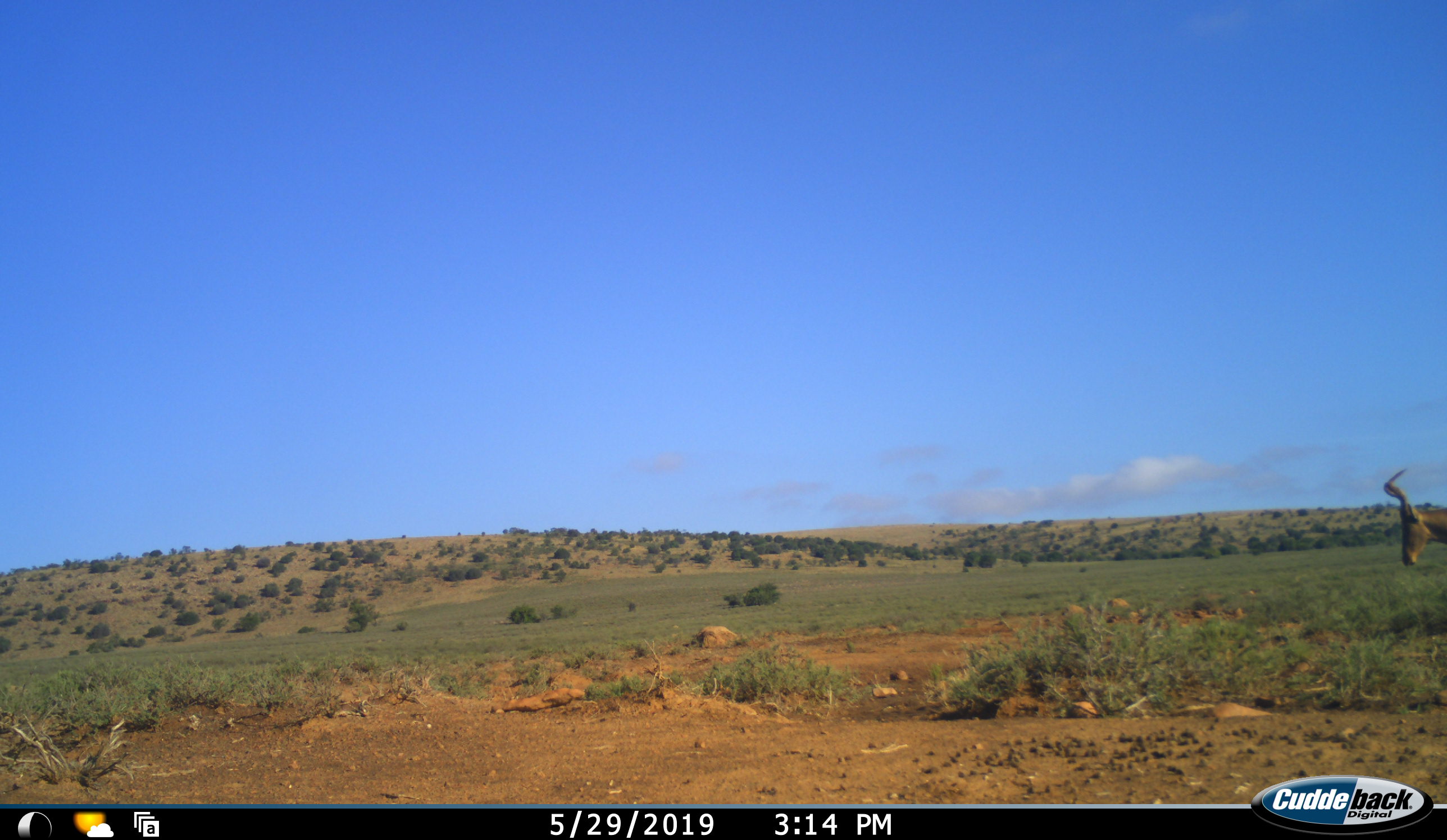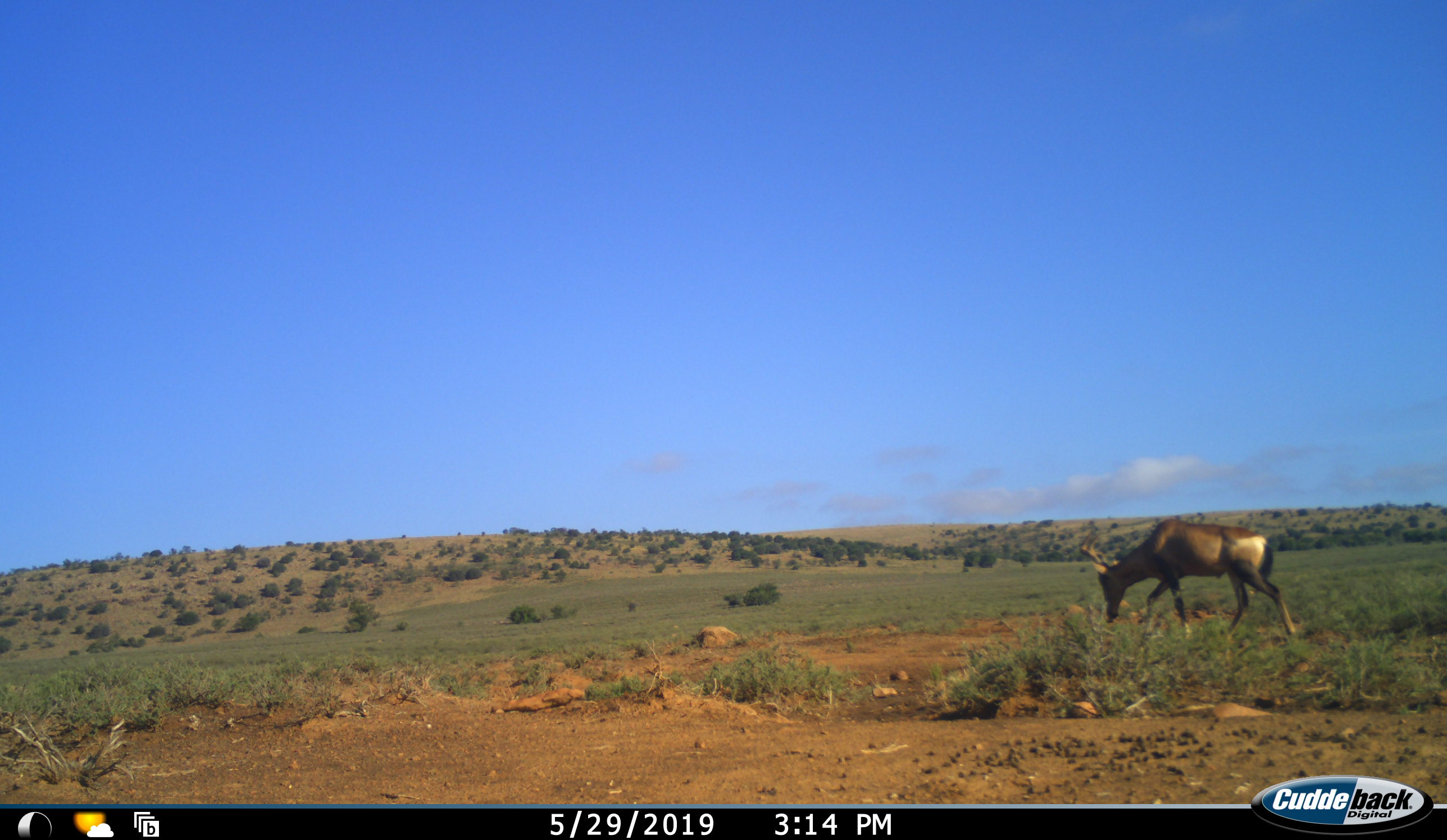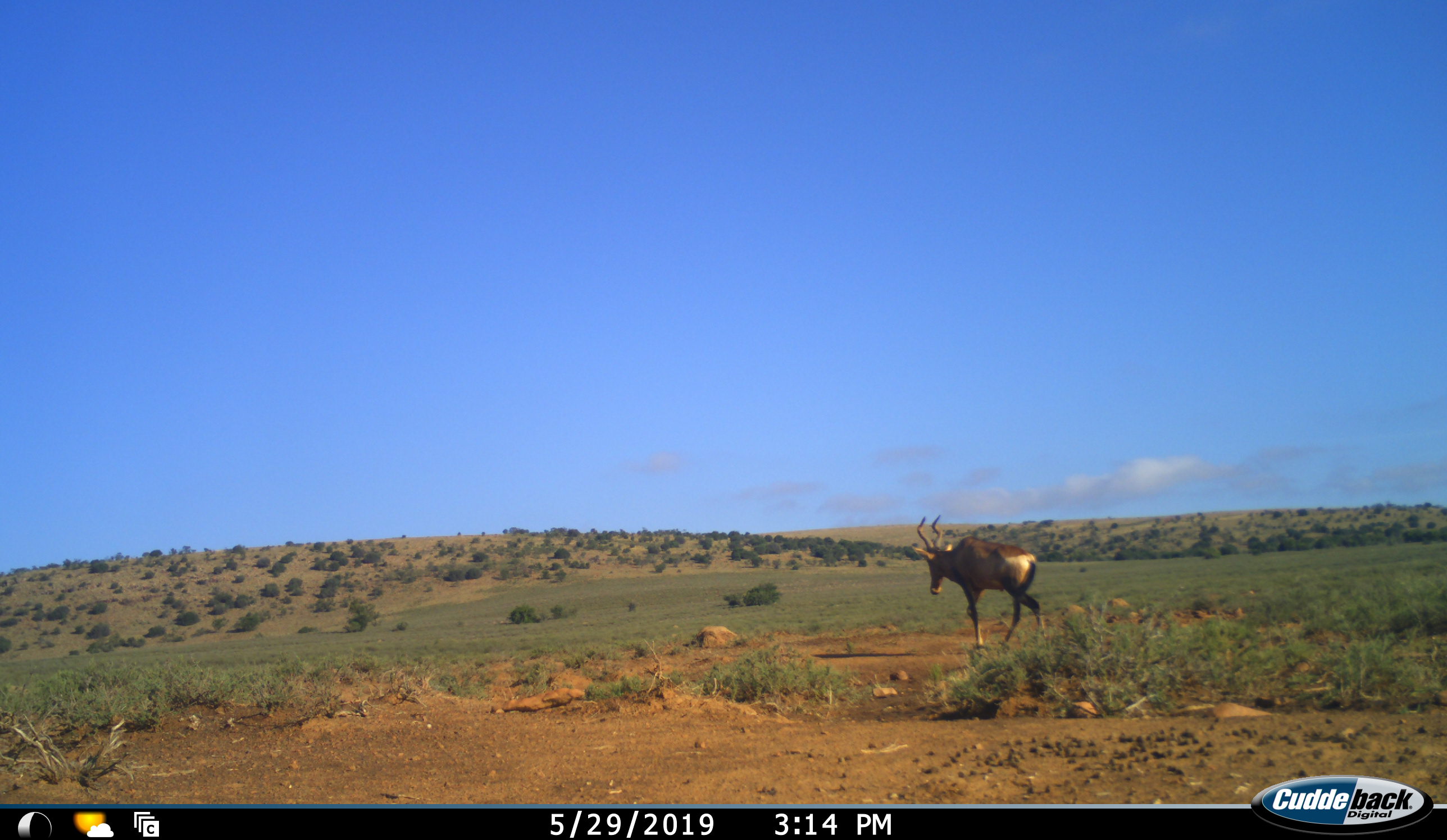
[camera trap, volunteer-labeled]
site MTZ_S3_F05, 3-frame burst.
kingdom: Animalia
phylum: Chordata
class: Mammalia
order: Artiodactyla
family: Bovidae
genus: Alcelaphus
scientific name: Alcelaphus buselaphus caama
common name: red hartebeest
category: hartebeestred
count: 1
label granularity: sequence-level